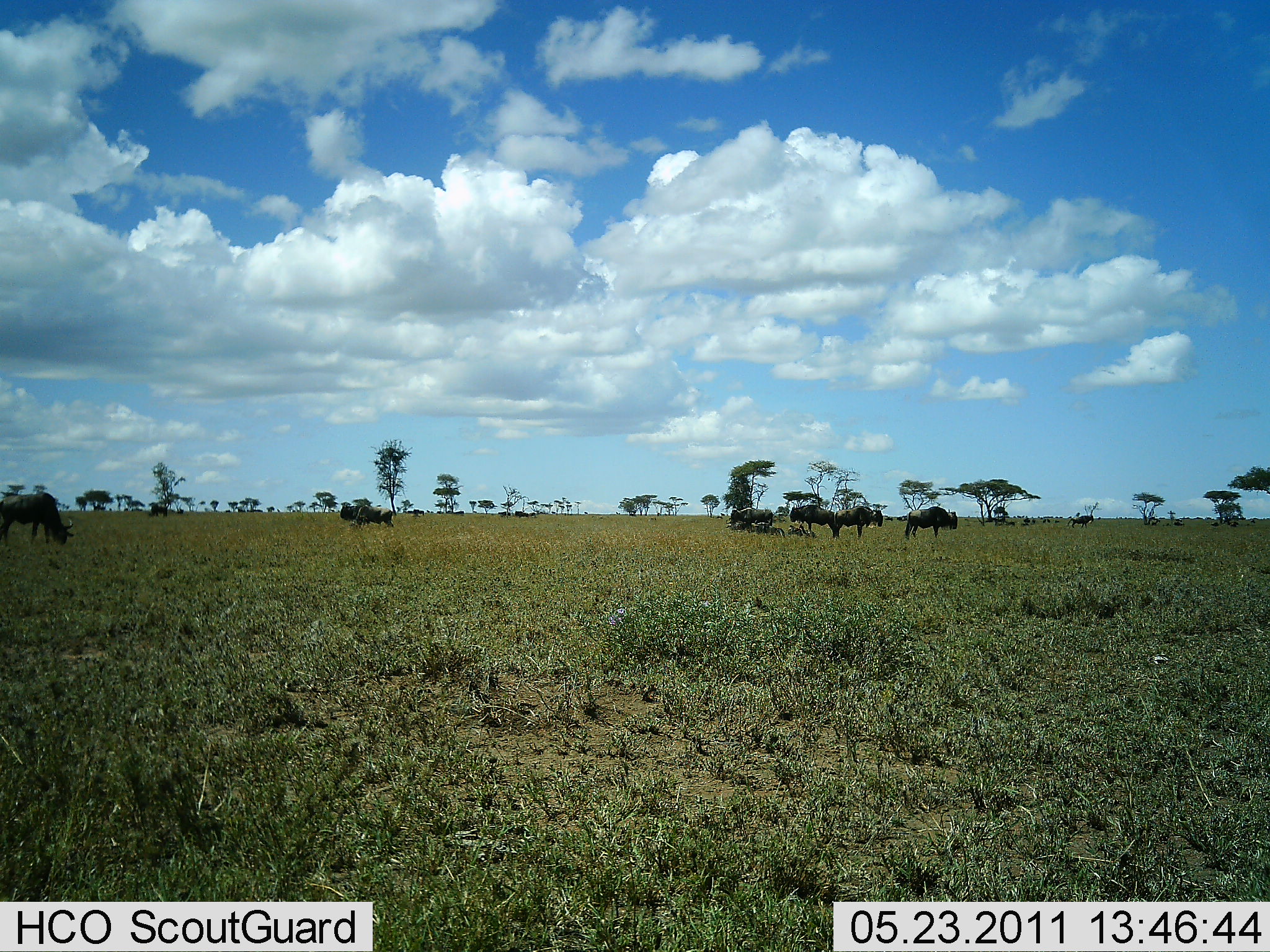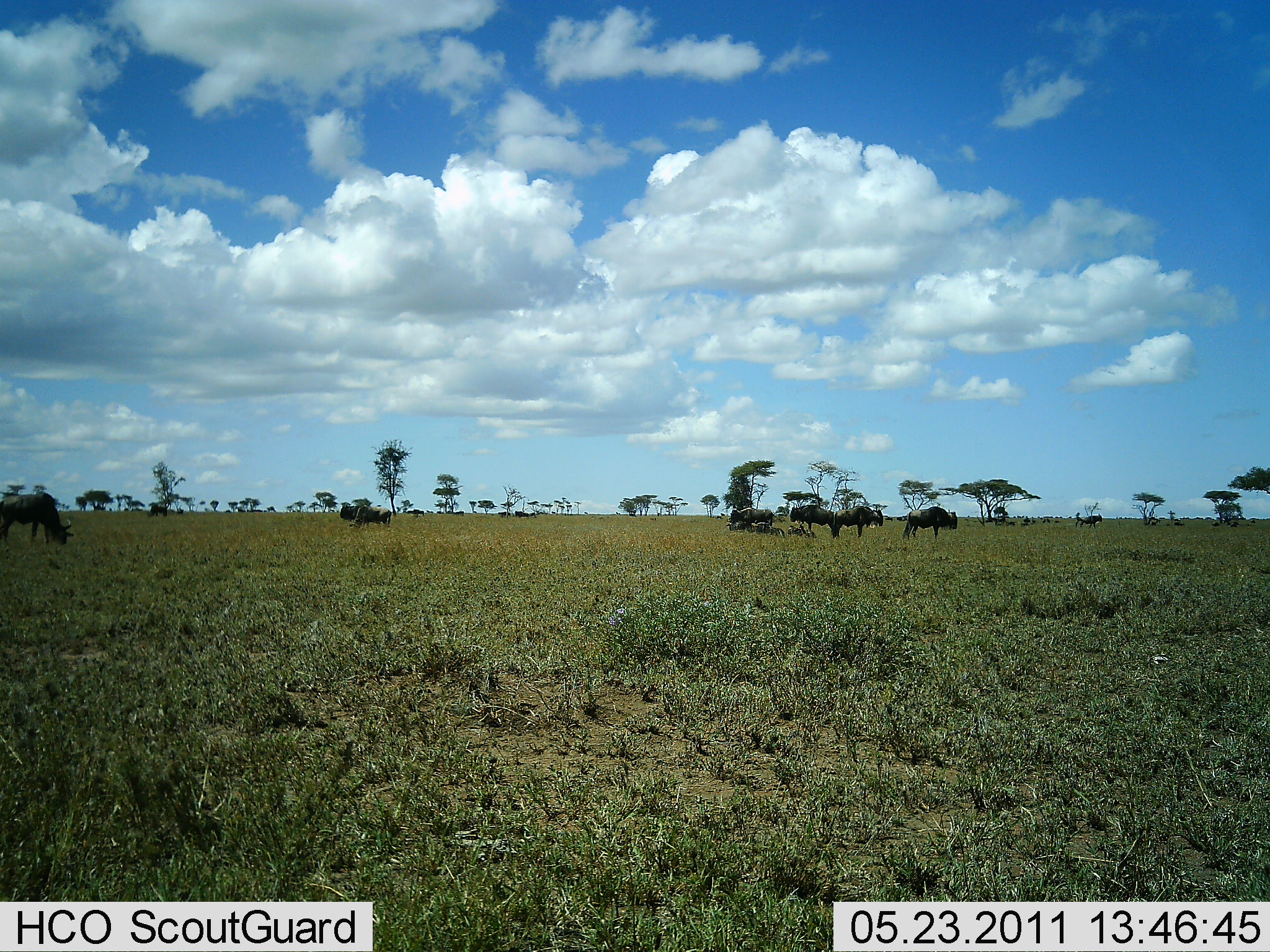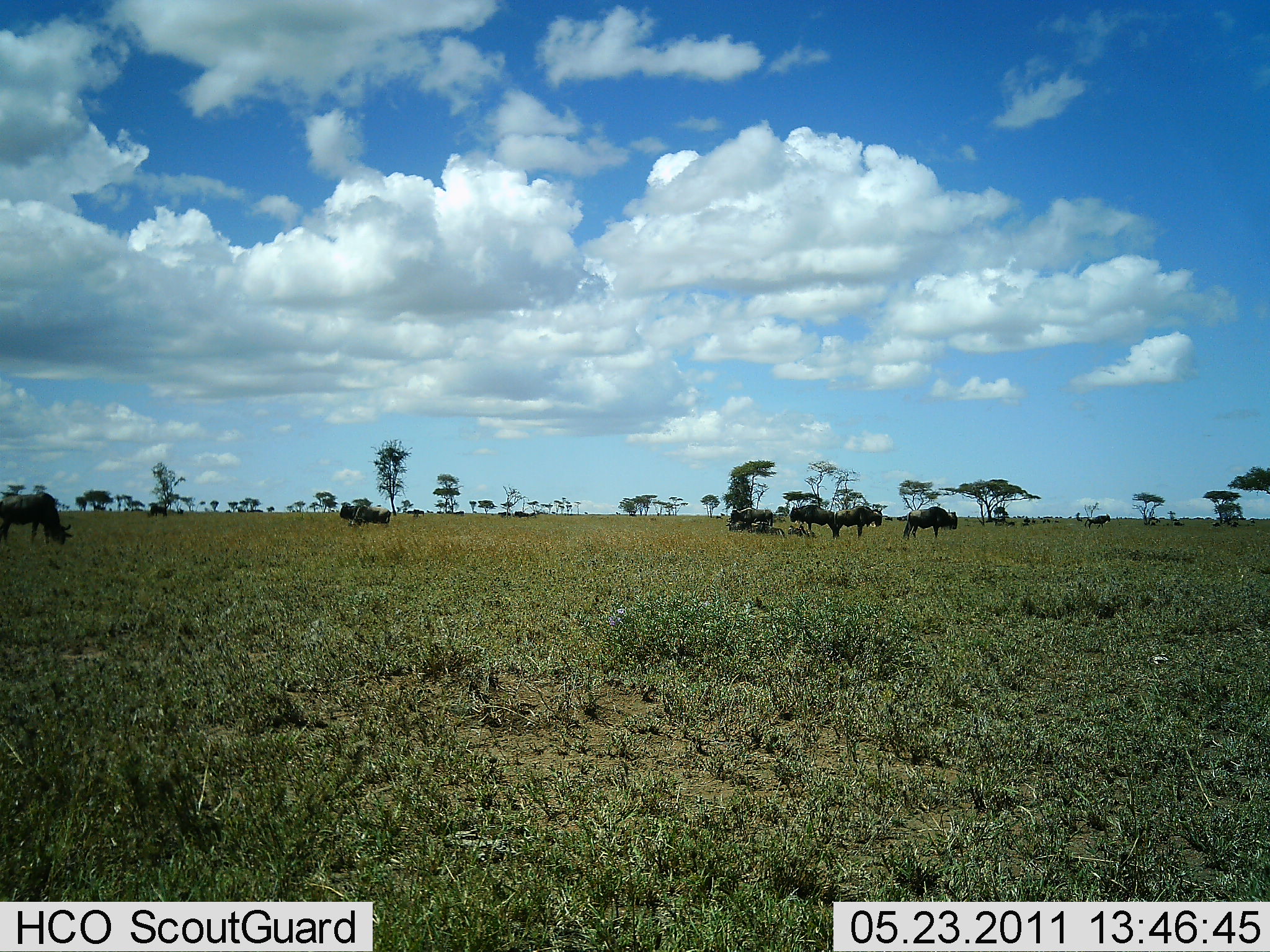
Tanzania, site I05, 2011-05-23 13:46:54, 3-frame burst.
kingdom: Animalia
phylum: Chordata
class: Mammalia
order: Artiodactyla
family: Bovidae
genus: Connochaetes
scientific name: Connochaetes taurinus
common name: blue wildebeest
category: wildebeest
Wildebeest (blue wildebeest) (Connochaetes taurinus), count 8. Behavior (volunteer vote fractions): standing 85%, resting 15%, moving 38%, interacting 0%. Young present (vote fraction): 8%. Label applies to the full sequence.